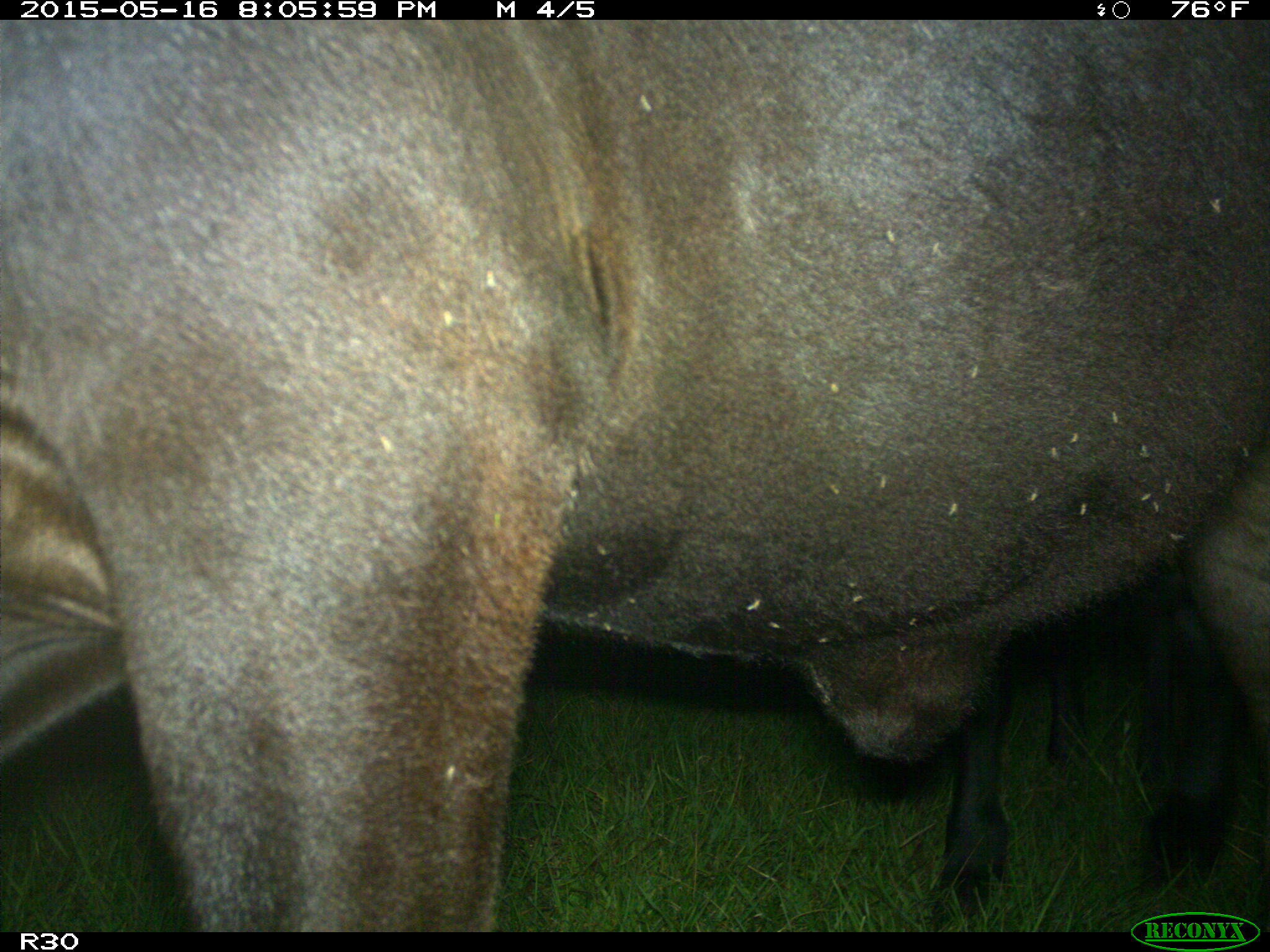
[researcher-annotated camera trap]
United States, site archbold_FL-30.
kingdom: Animalia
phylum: Chordata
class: Mammalia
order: Artiodactyla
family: Bovidae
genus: Bos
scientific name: Bos taurus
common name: domestic cow